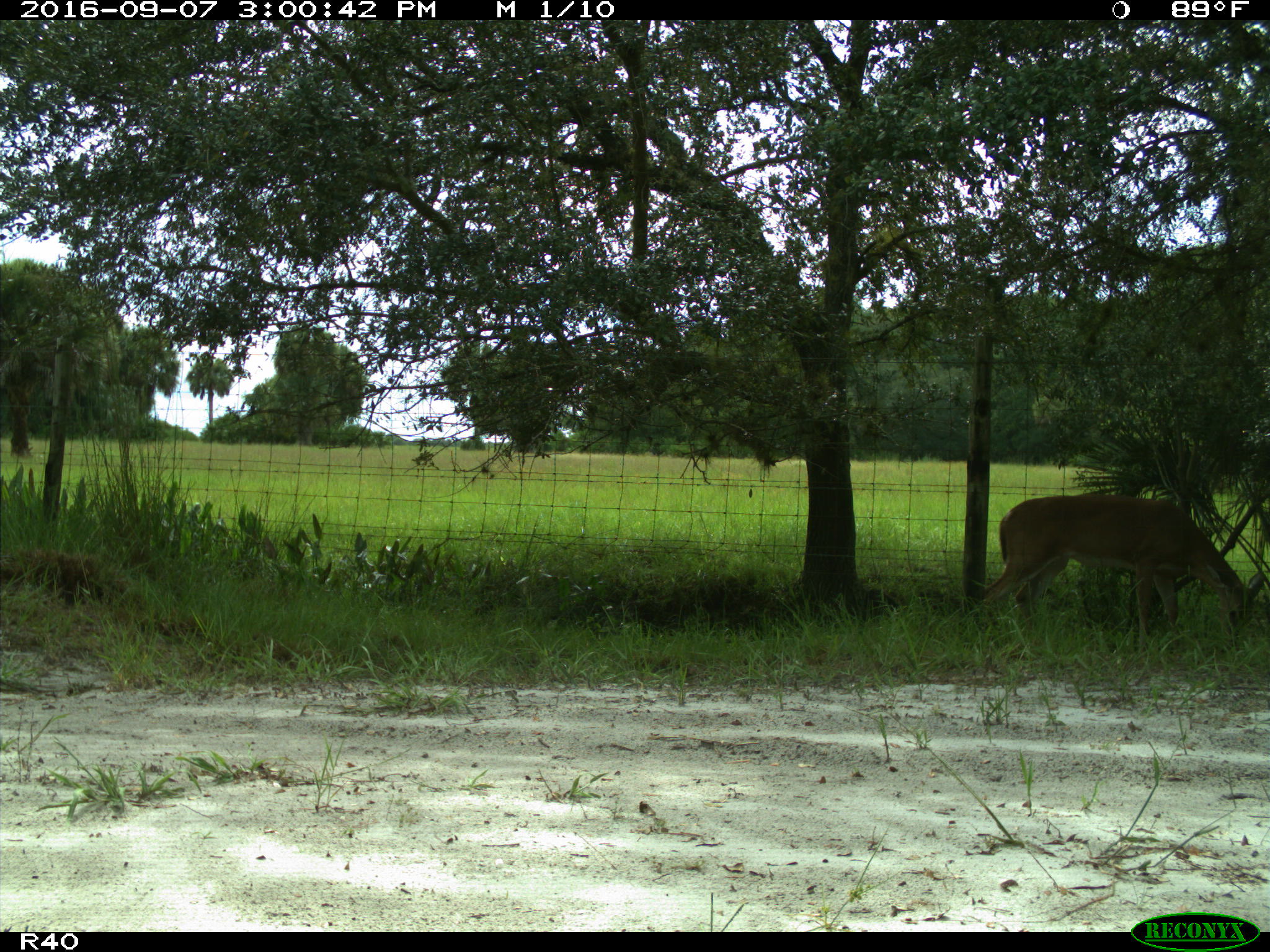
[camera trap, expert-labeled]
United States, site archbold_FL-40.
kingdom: Animalia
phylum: Chordata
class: Mammalia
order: Artiodactyla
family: Cervidae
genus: Odocoileus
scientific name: Odocoileus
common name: deer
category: unidentified deer